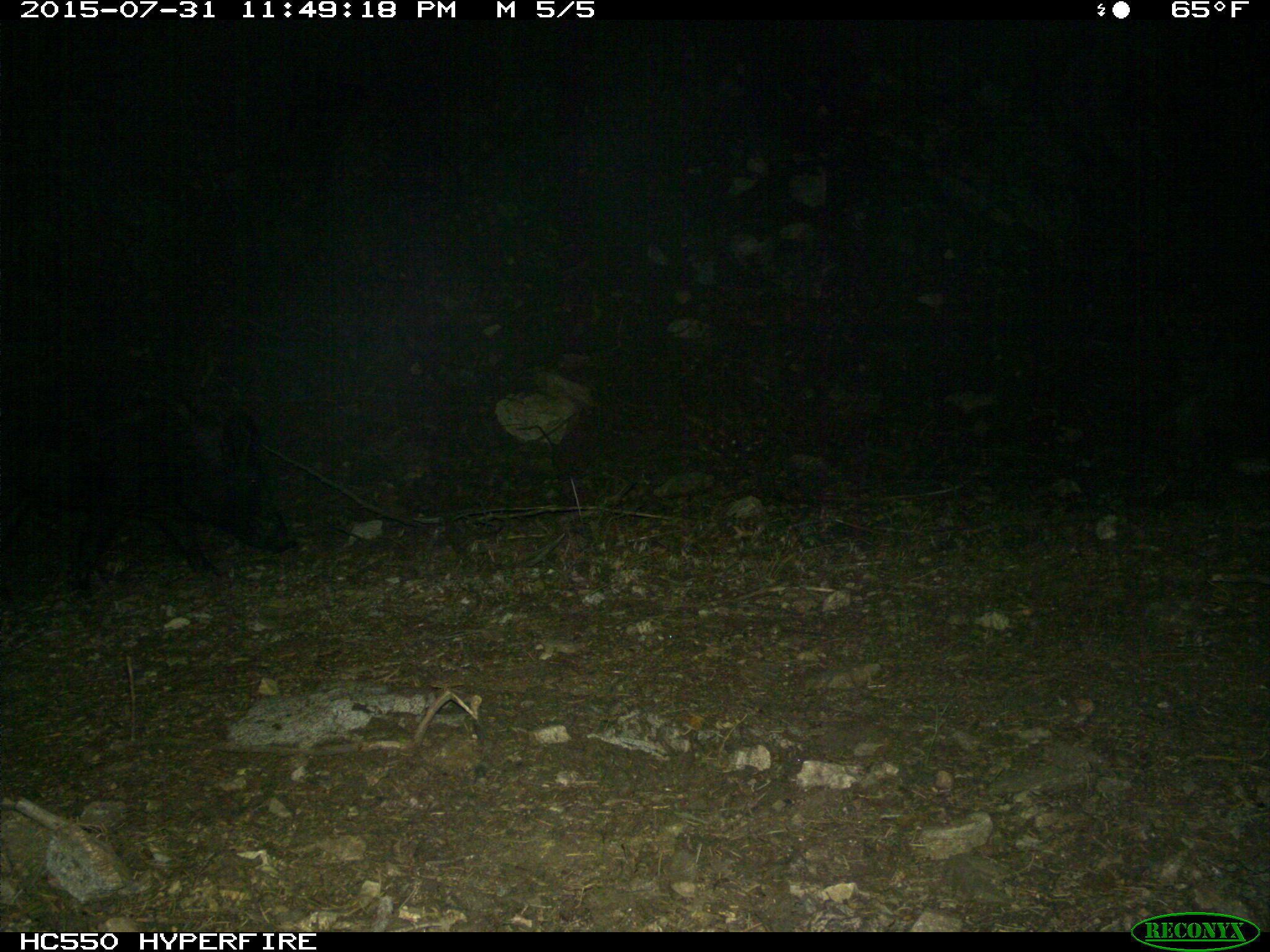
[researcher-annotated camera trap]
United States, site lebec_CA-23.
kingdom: Animalia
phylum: Chordata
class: Mammalia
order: Artiodactyla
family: Suidae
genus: Sus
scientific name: Sus scrofa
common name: wild boar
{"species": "Sus scrofa (wild boar)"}